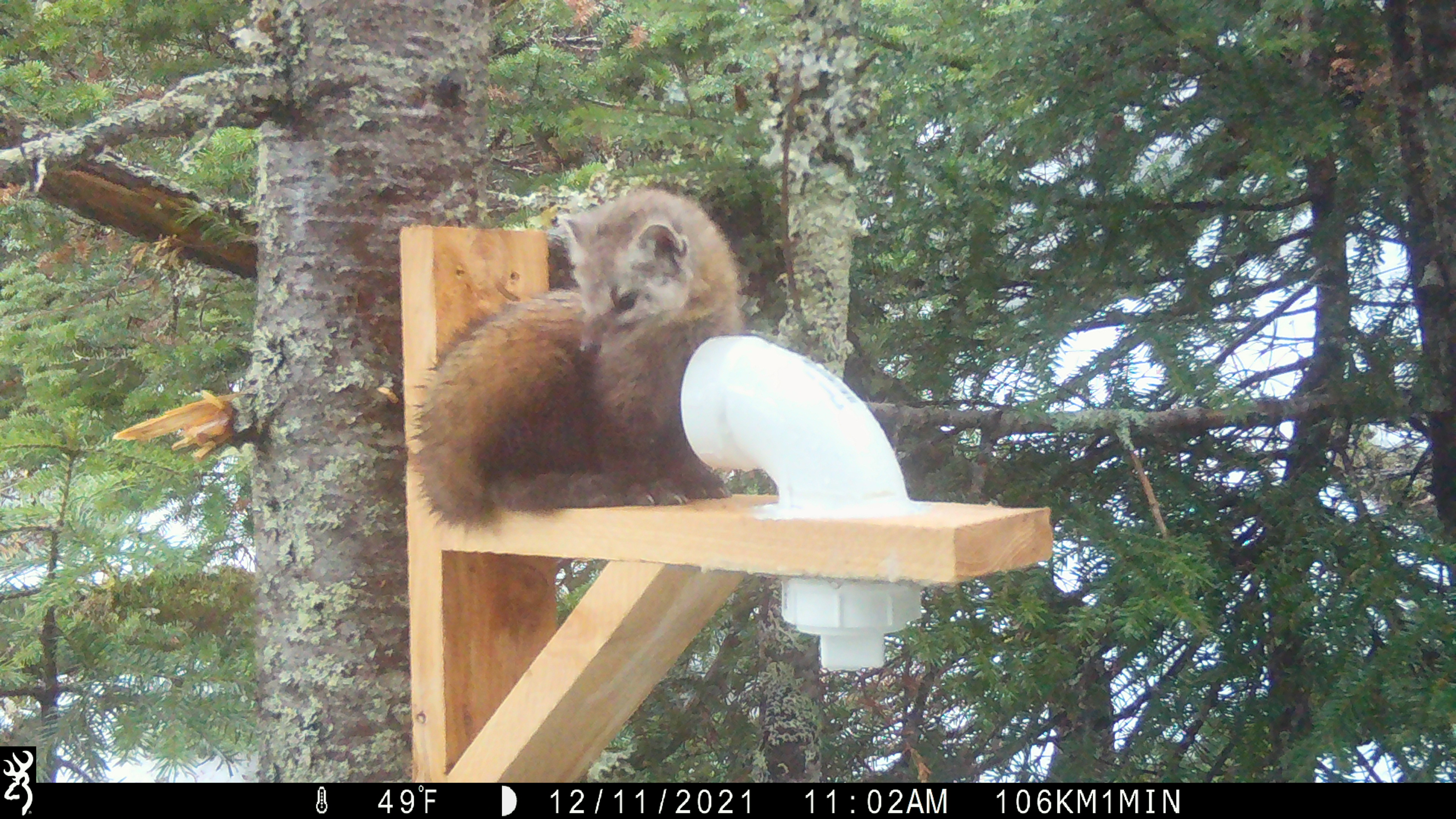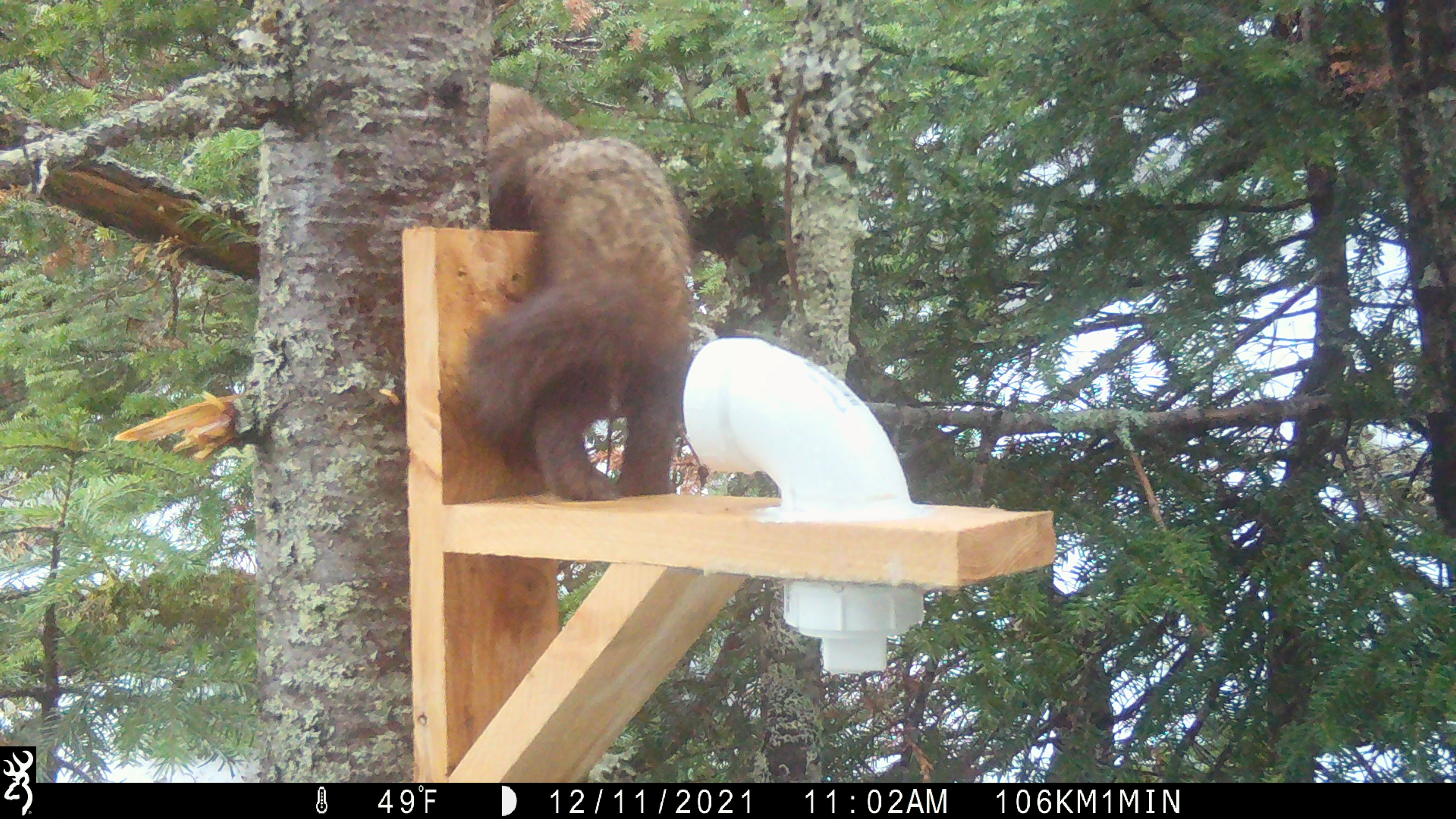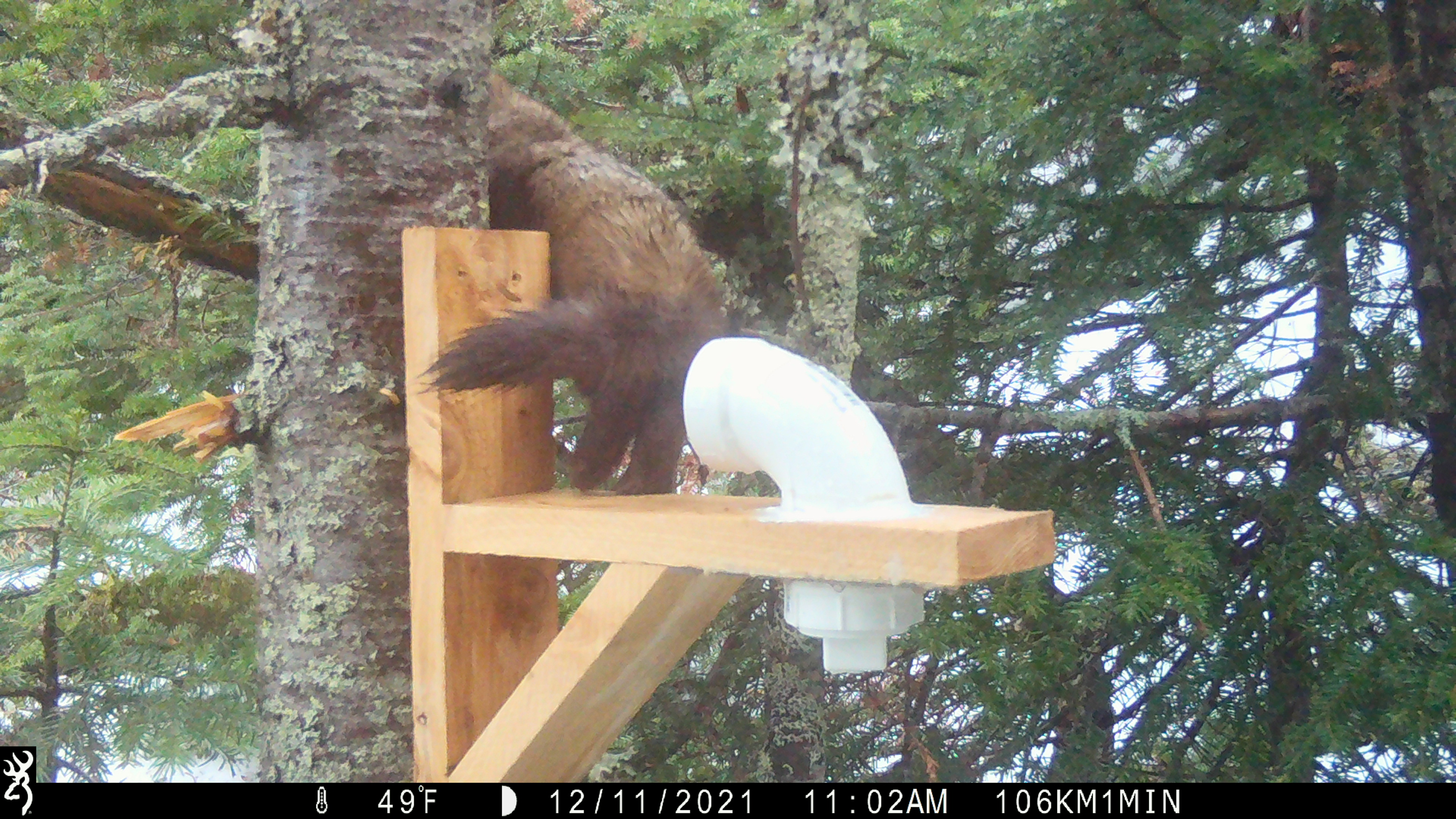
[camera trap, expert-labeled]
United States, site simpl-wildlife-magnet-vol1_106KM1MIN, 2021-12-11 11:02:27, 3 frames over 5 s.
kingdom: Animalia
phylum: Chordata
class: Mammalia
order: Carnivora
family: Mustelidae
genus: Martes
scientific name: Martes americana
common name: american marten